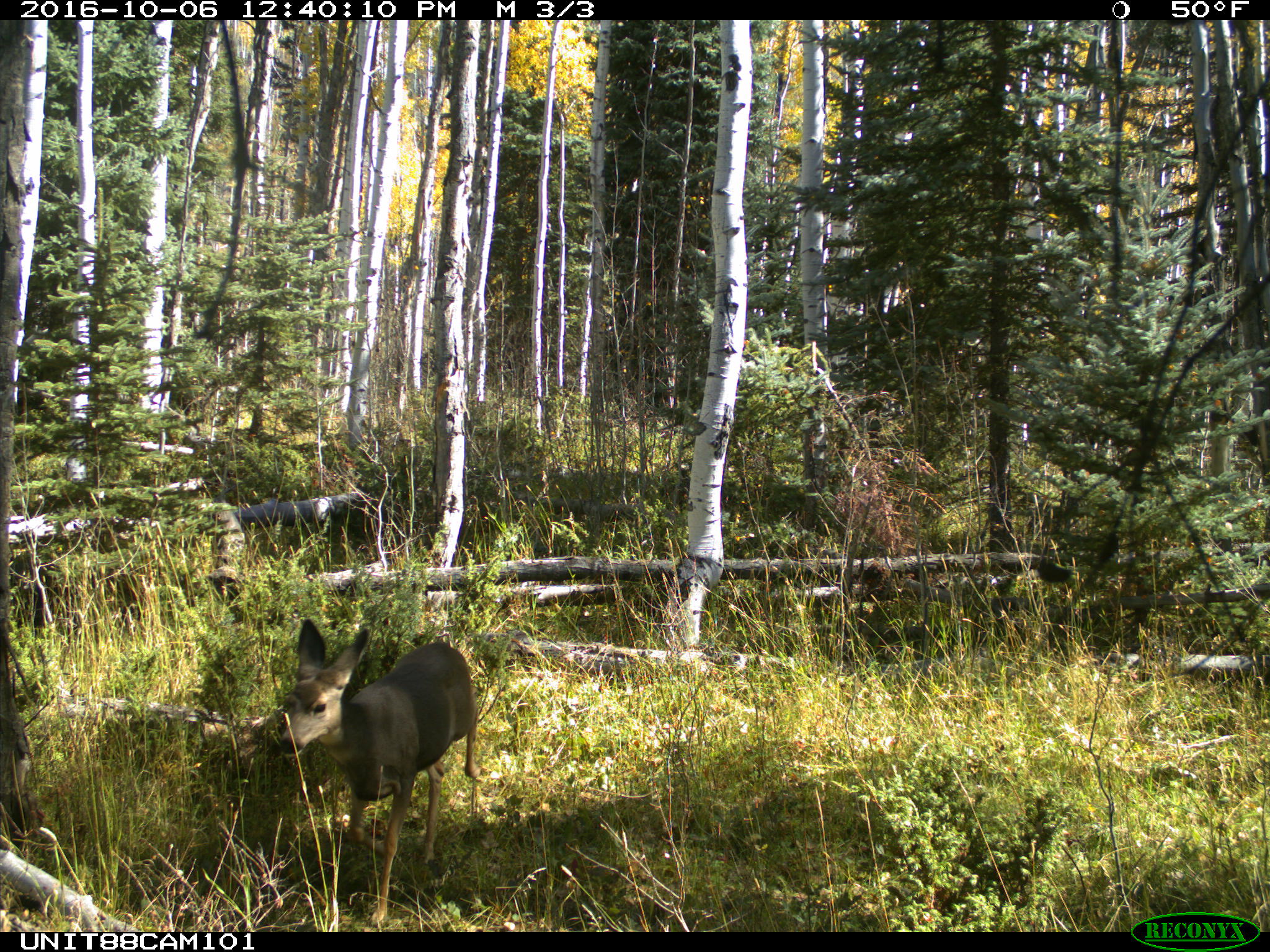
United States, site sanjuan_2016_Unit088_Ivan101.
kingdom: Animalia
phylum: Chordata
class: Mammalia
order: Artiodactyla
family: Cervidae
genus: Odocoileus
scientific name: Odocoileus hemionus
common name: mule deer